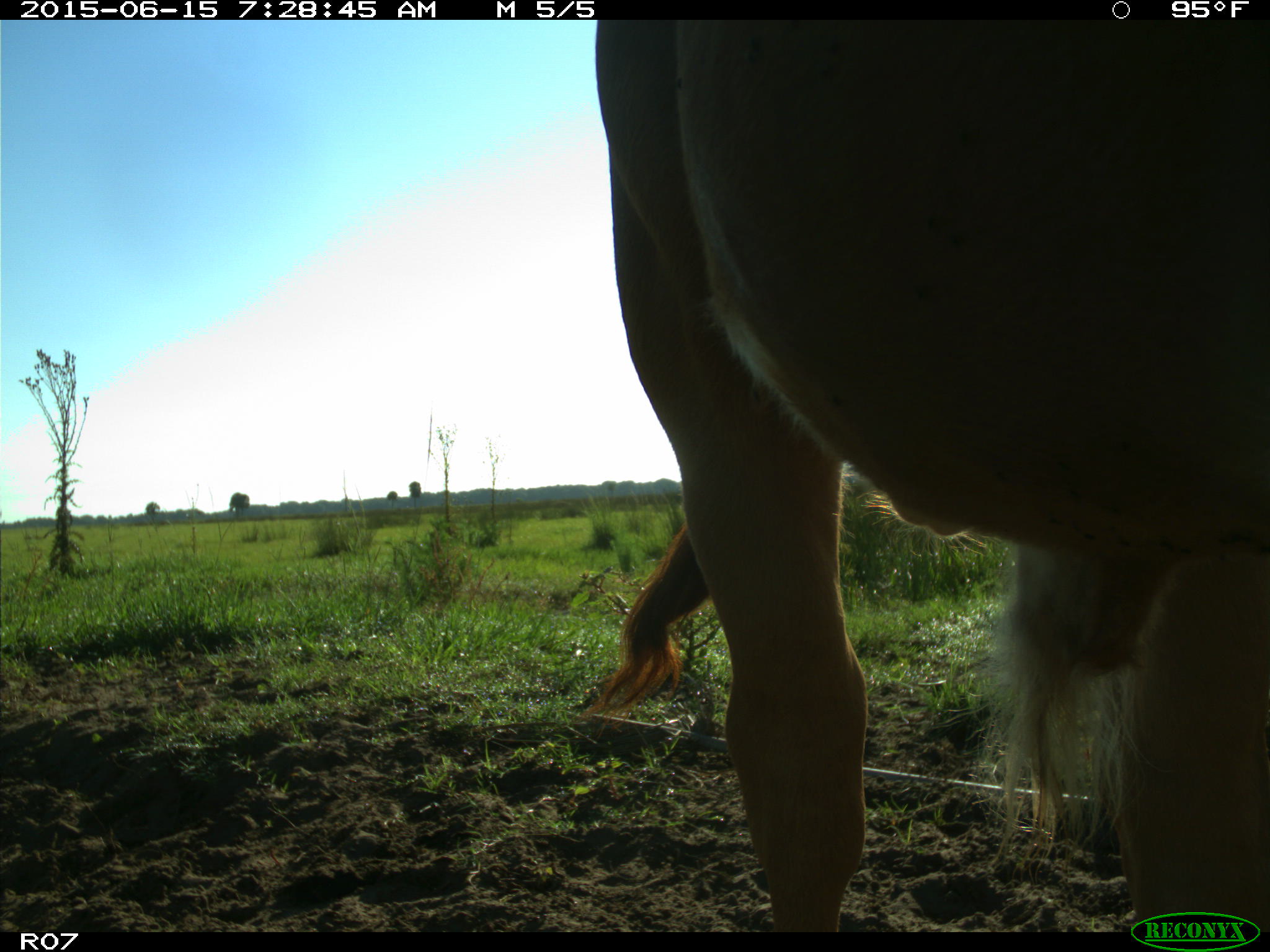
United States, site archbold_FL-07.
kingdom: Animalia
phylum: Chordata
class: Mammalia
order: Artiodactyla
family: Bovidae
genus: Bos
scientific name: Bos taurus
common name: domestic cow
Bos taurus (domestic cow).